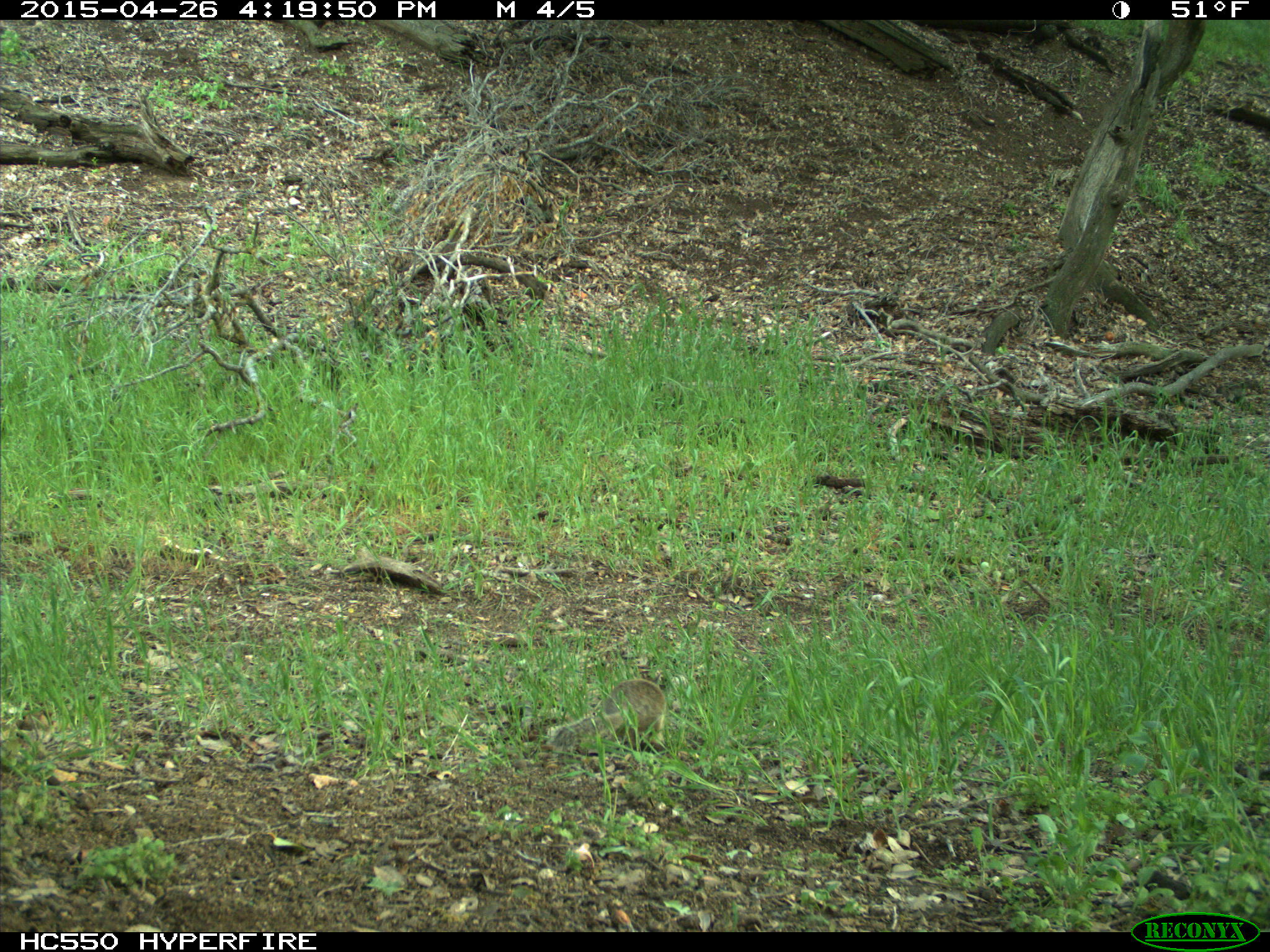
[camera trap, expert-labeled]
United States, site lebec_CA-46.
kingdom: Animalia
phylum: Chordata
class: Mammalia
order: Rodentia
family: Sciuridae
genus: Otospermophilus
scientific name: Otospermophilus beecheyi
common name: california ground squirrel